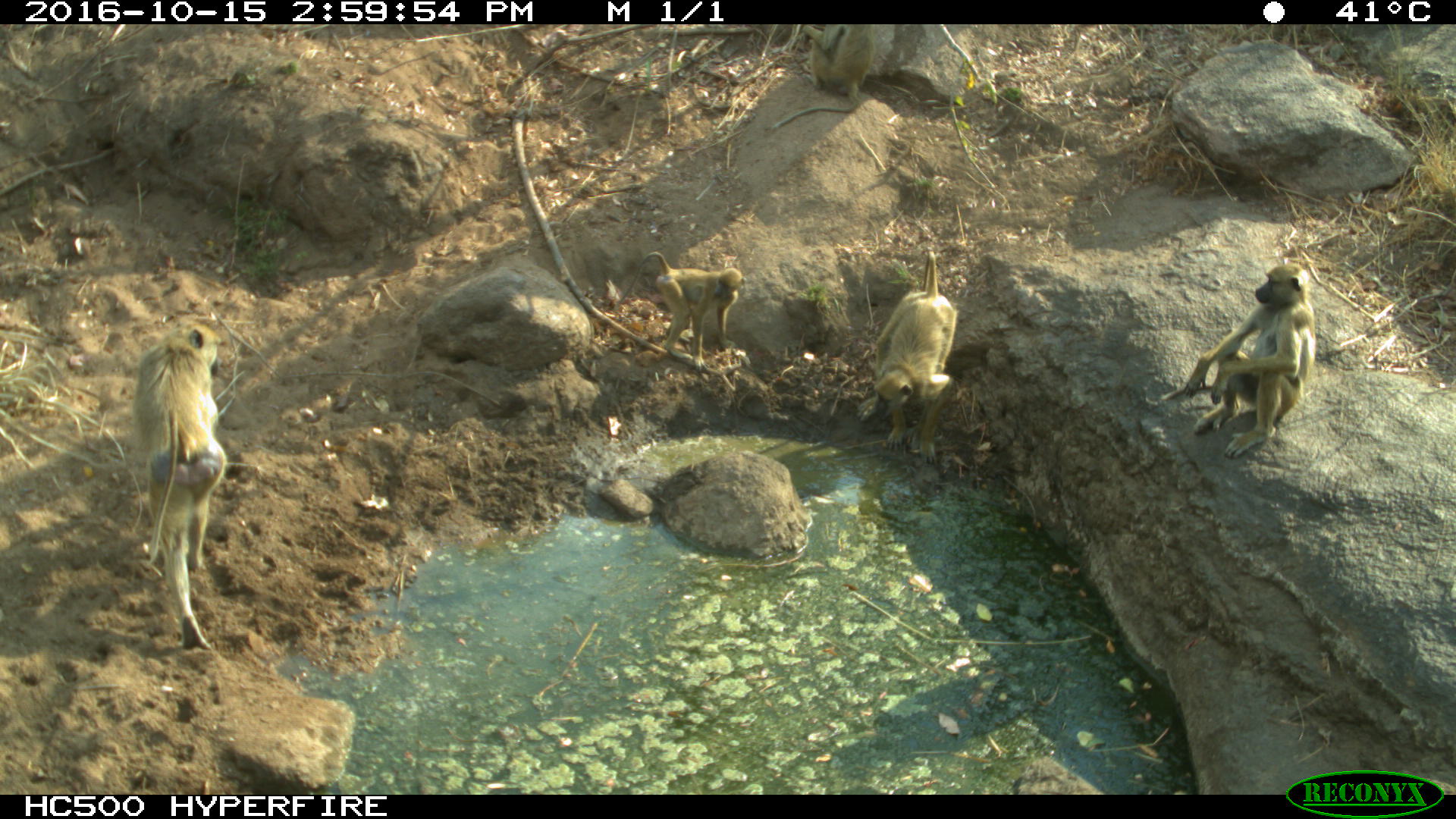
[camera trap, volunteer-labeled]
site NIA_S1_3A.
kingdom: Animalia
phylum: Chordata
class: Mammalia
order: Primates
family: Cercopithecidae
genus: Papio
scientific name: Papio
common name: baboon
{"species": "baboon (Papio)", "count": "4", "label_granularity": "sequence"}